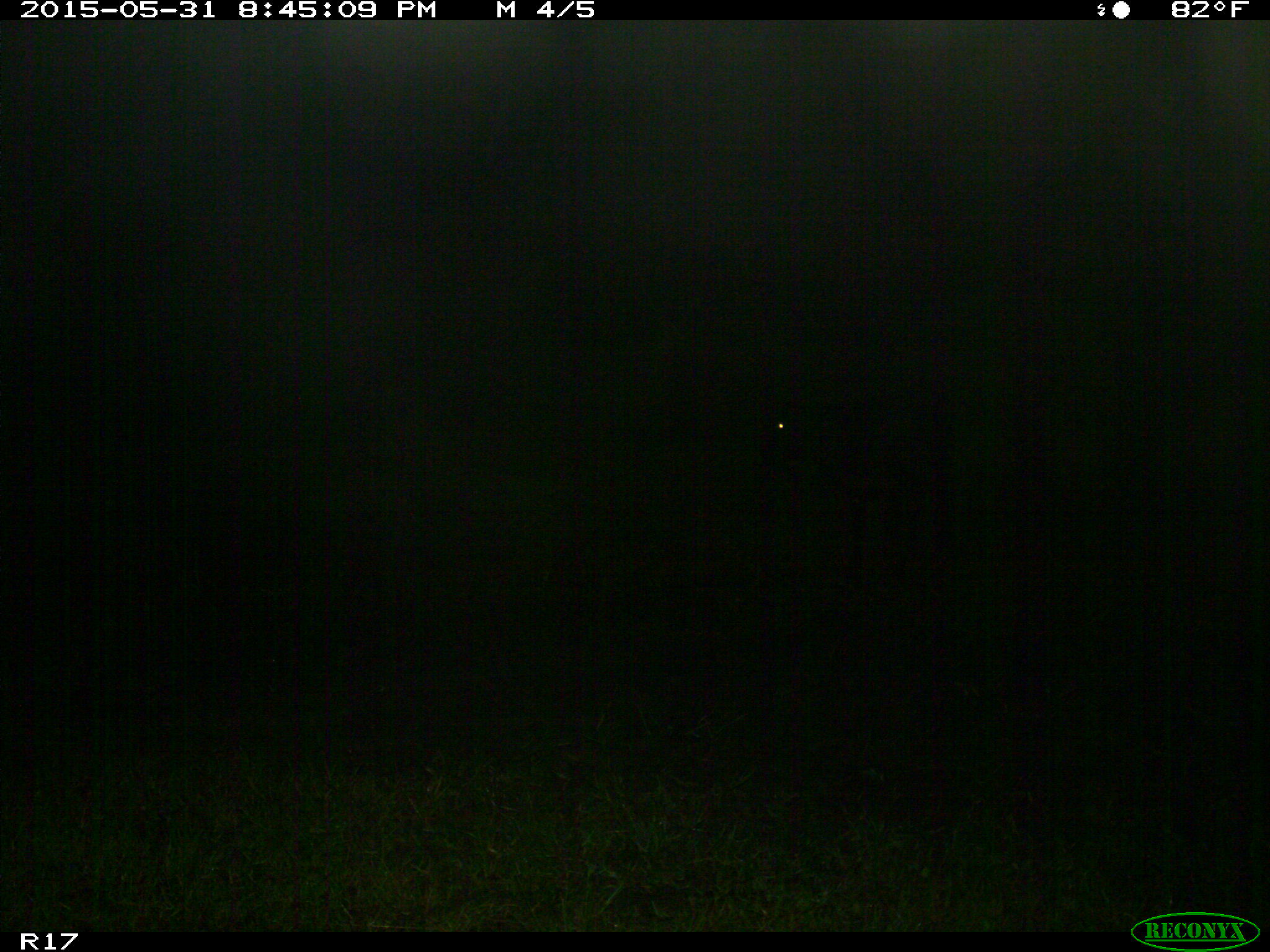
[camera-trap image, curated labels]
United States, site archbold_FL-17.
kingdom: Animalia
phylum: Chordata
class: Mammalia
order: Artiodactyla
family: Bovidae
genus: Bos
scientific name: Bos taurus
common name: domestic cow